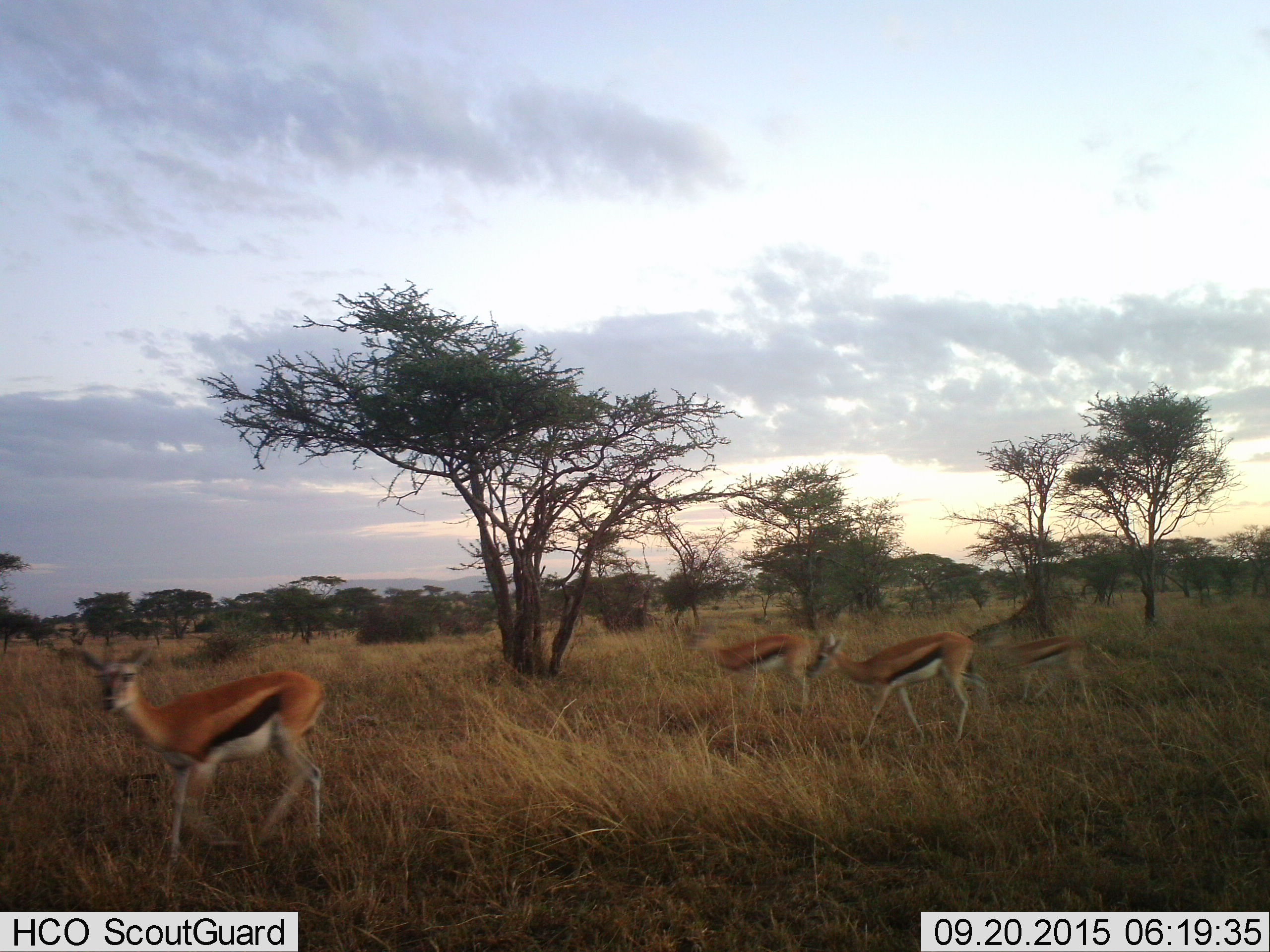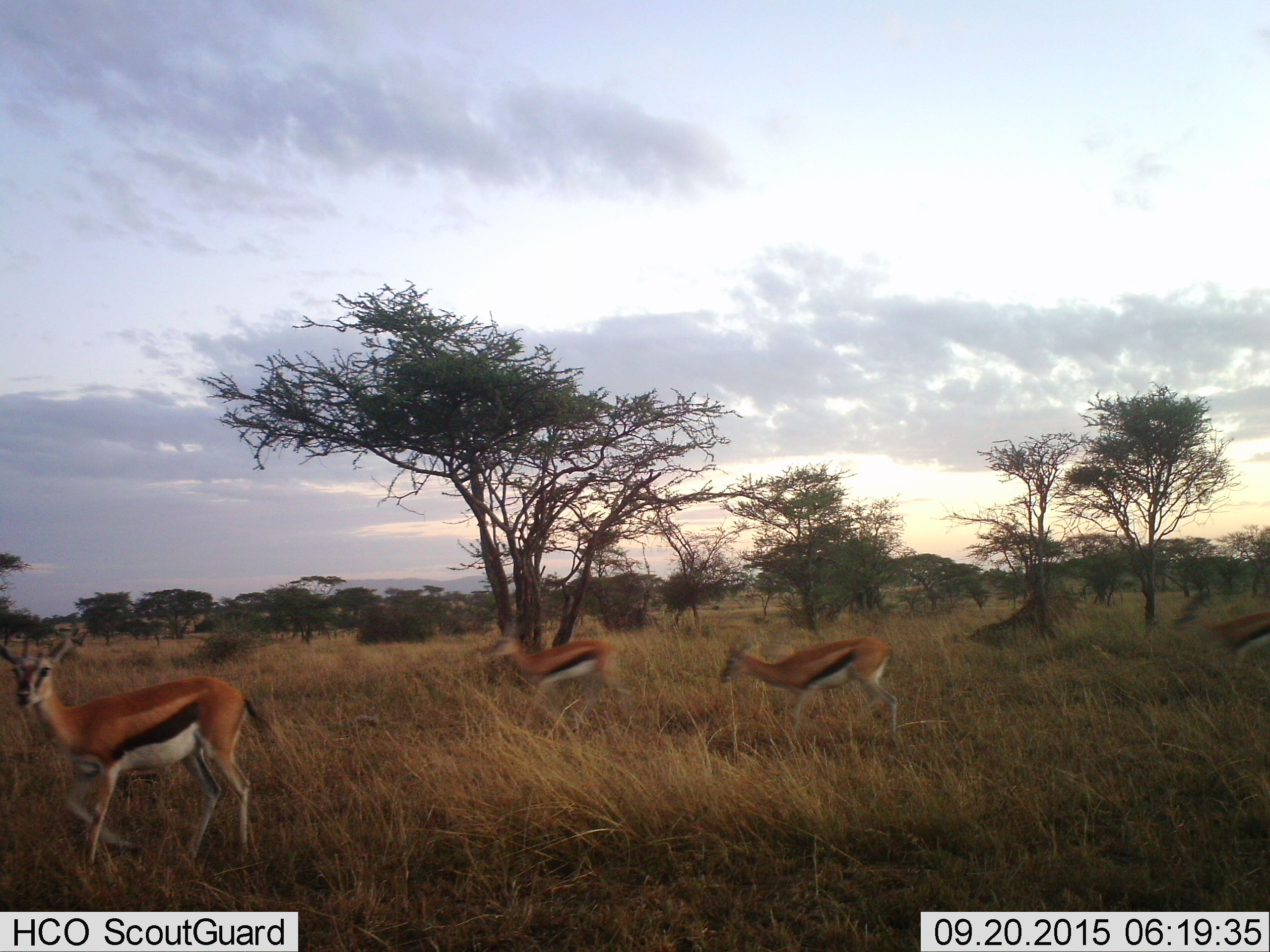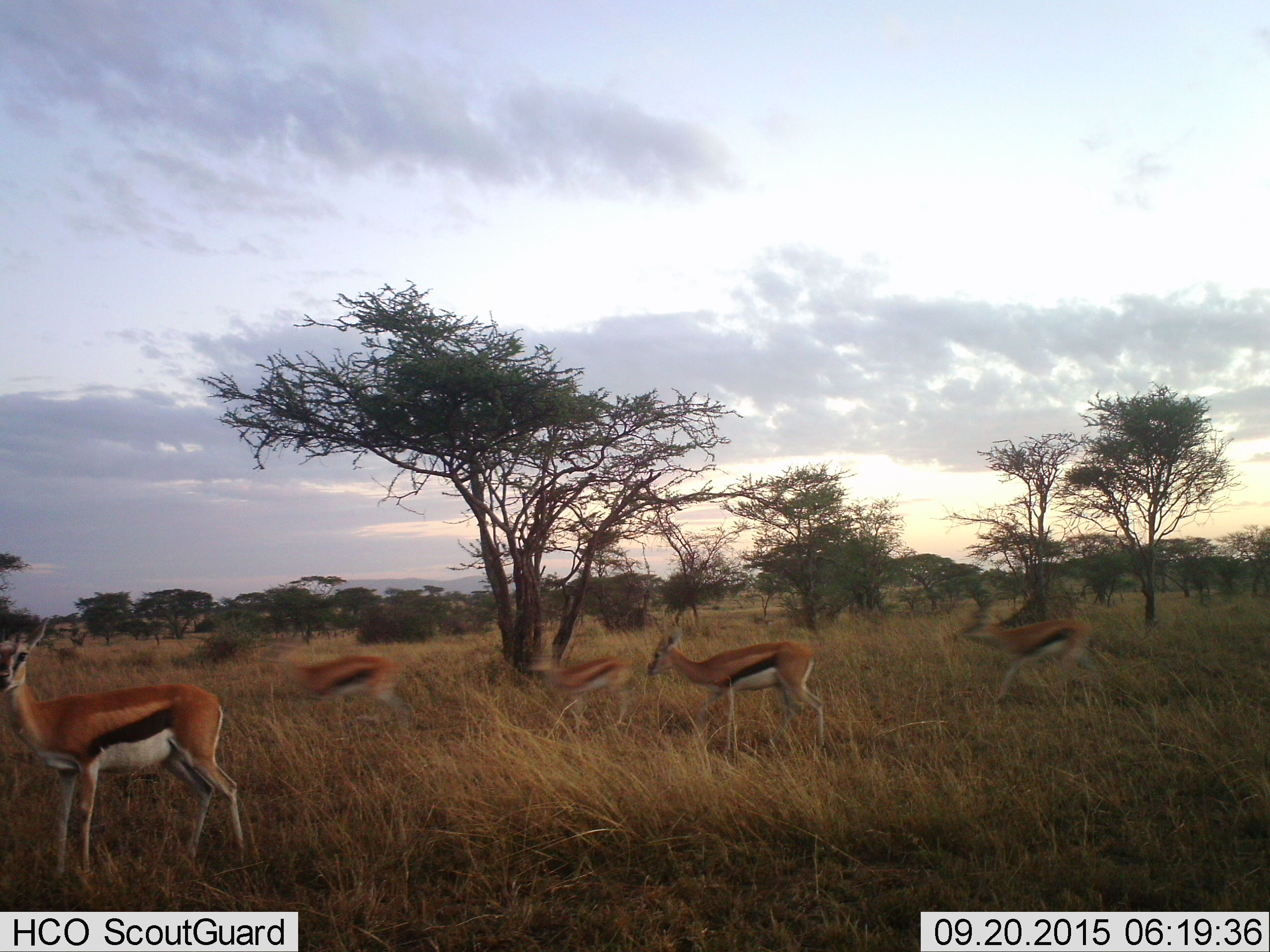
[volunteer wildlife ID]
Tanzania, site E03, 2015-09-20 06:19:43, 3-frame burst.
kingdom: Animalia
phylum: Chordata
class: Mammalia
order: Artiodactyla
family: Bovidae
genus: Eudorcas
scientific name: Eudorcas thomsonii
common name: thomson's gazelle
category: gazellethomsons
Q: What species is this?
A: Gazellethomsons (thomson's gazelle) (Eudorcas thomsonii).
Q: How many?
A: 5.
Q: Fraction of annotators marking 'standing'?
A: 5%.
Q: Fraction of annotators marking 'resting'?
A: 0%.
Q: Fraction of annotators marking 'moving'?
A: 100%.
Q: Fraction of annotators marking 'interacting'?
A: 0%.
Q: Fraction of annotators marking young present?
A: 47%.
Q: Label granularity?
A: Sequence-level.